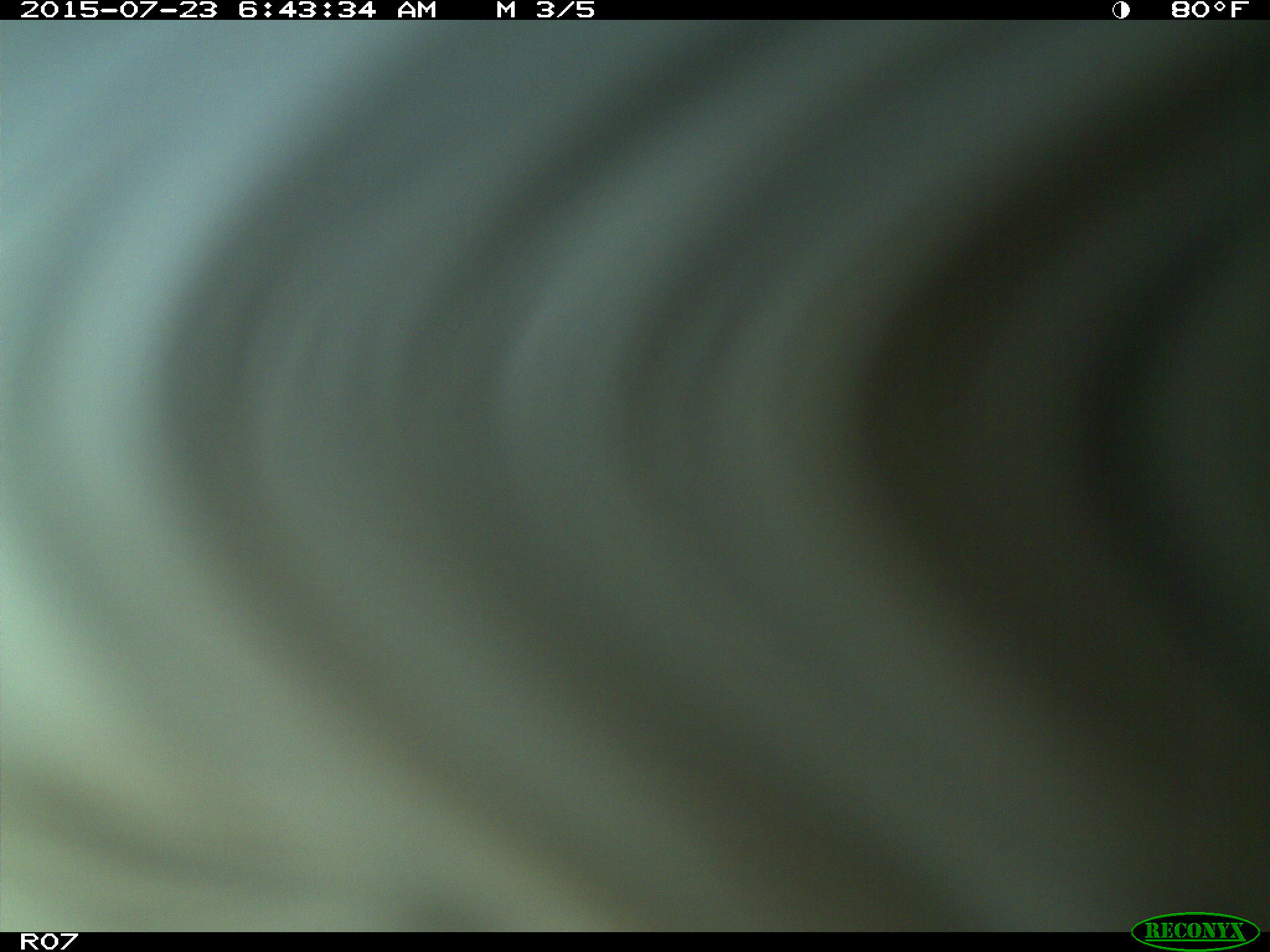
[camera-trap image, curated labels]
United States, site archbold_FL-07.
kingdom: Animalia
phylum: Chordata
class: Mammalia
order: Artiodactyla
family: Bovidae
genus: Bos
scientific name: Bos taurus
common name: domestic cow